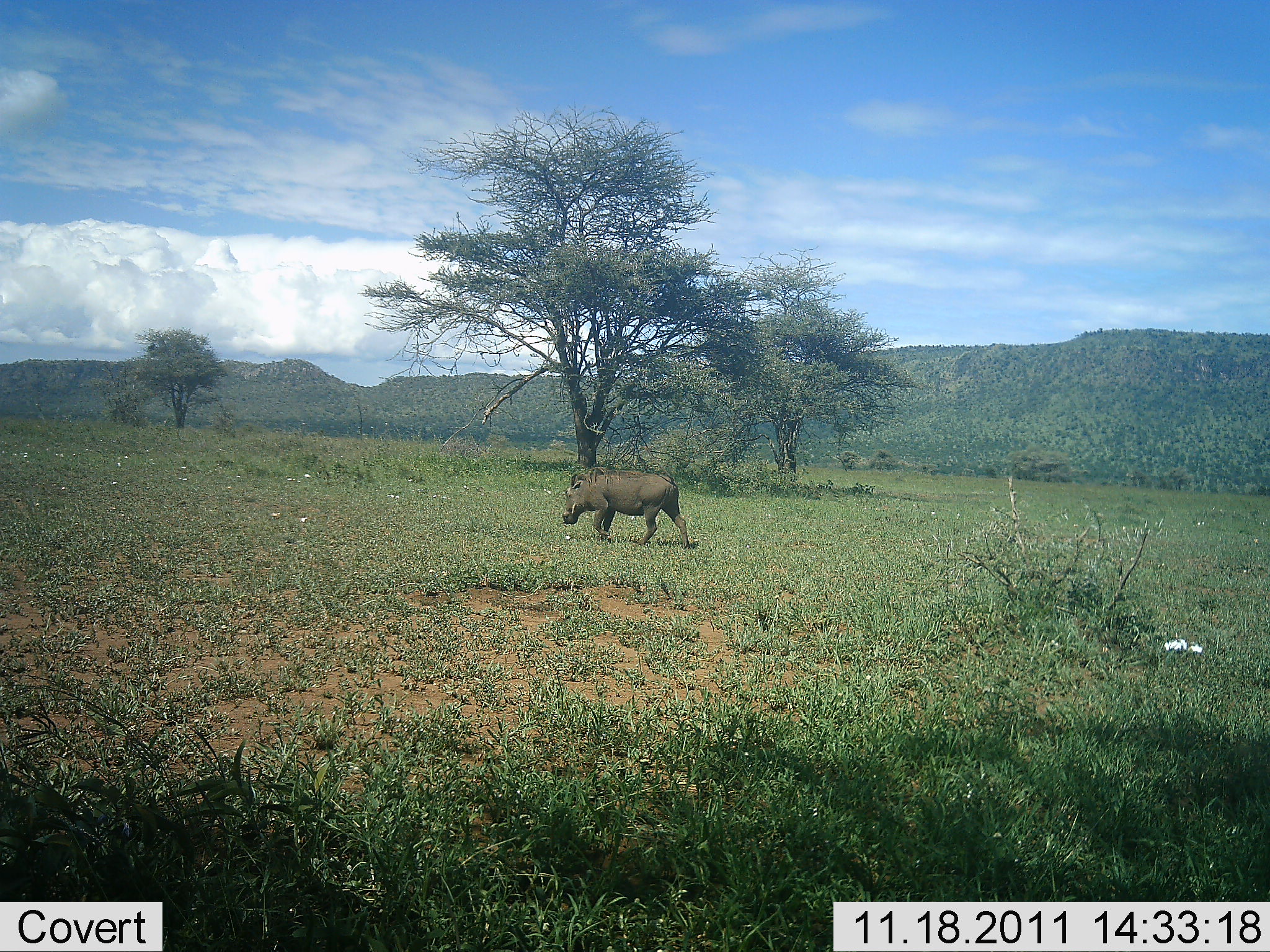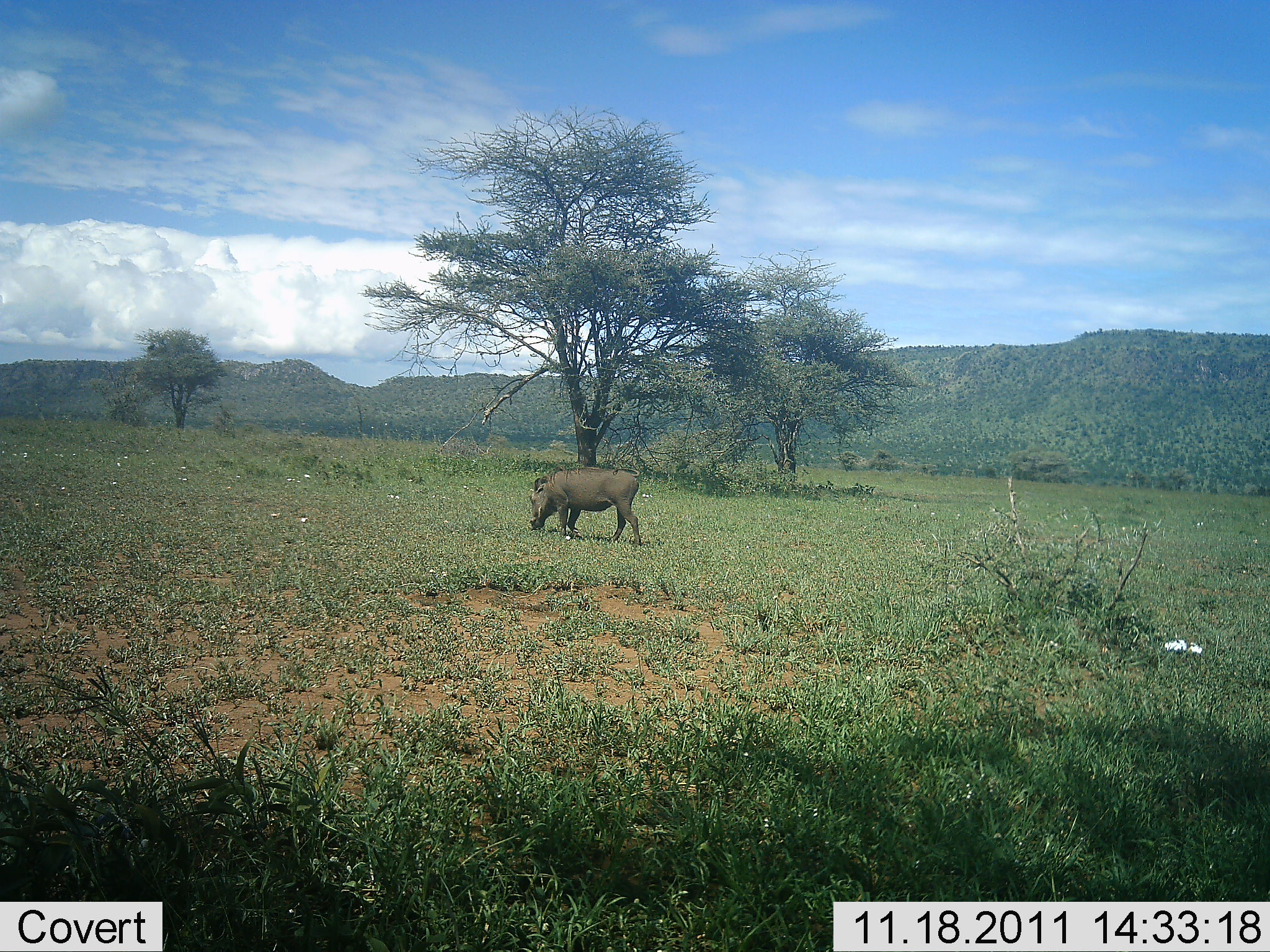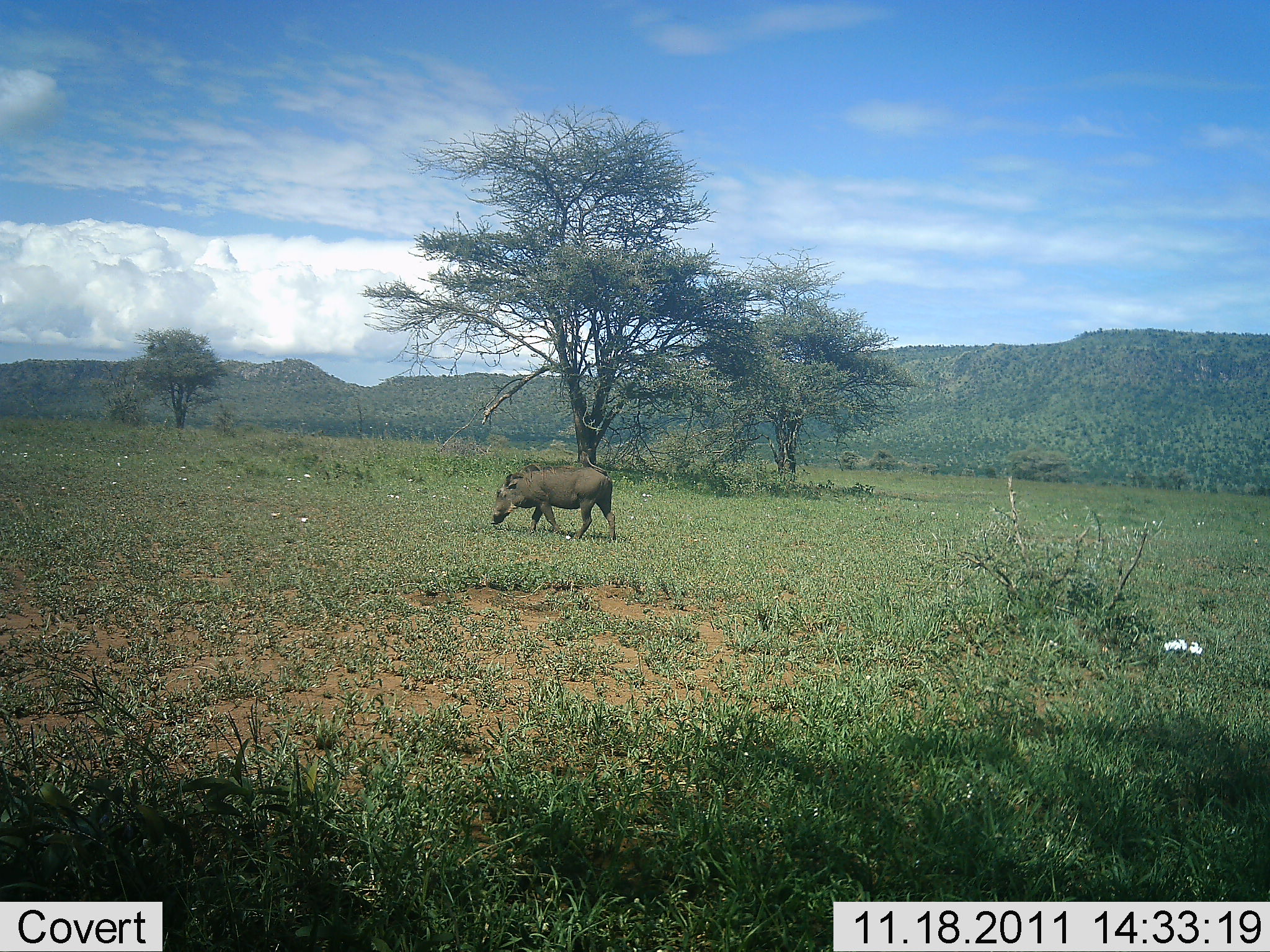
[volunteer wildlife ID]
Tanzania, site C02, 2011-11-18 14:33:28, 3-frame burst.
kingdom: Animalia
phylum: Chordata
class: Mammalia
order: Artiodactyla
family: Suidae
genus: Phacochoerus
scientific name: Phacochoerus africanus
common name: warthog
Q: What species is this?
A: Warthog (Phacochoerus africanus).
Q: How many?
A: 1.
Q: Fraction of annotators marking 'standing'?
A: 4%.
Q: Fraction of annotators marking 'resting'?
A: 0%.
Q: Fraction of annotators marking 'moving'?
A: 77%.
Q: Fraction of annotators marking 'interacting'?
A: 0%.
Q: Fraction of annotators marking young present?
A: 0%.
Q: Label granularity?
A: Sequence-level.